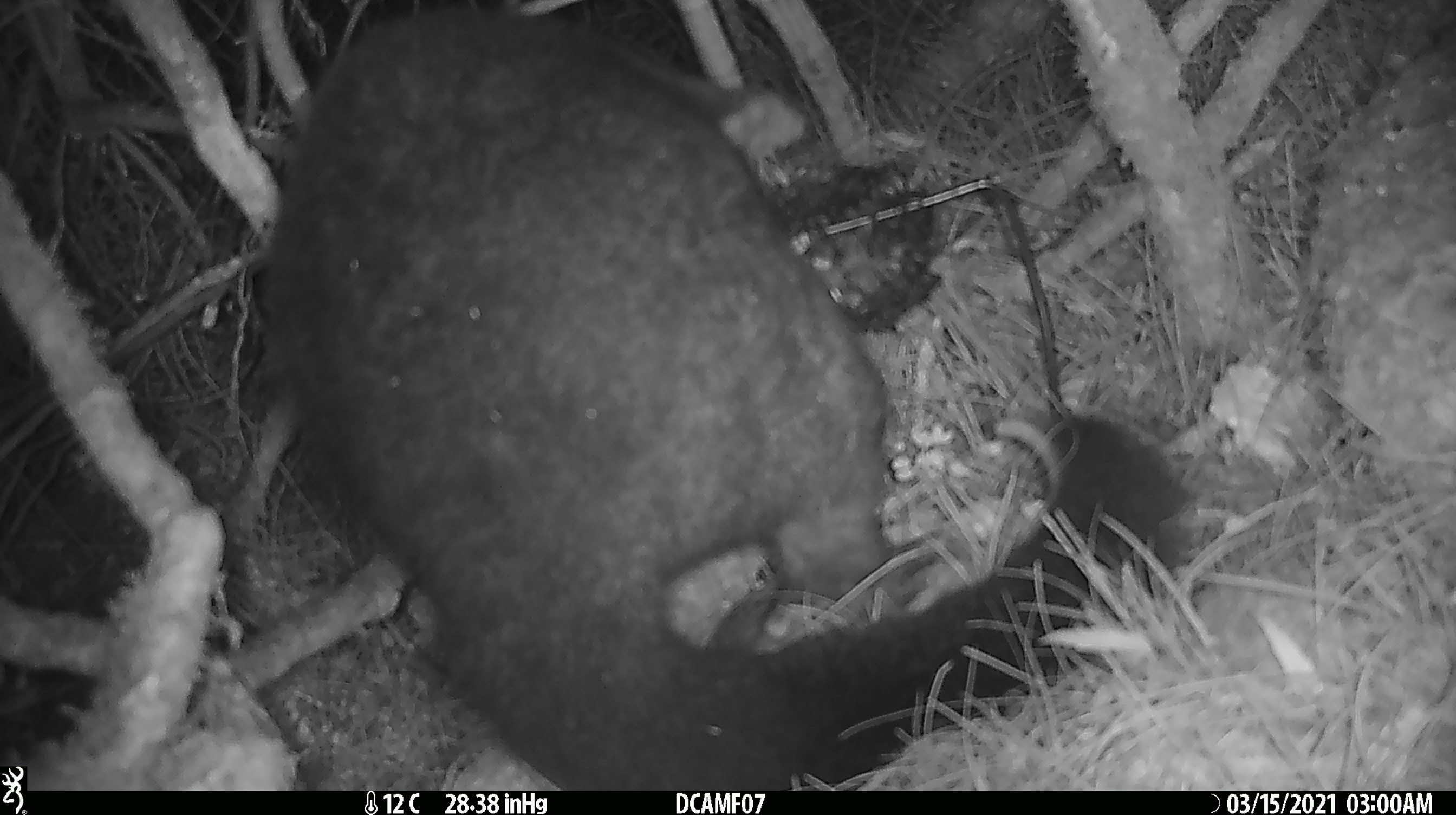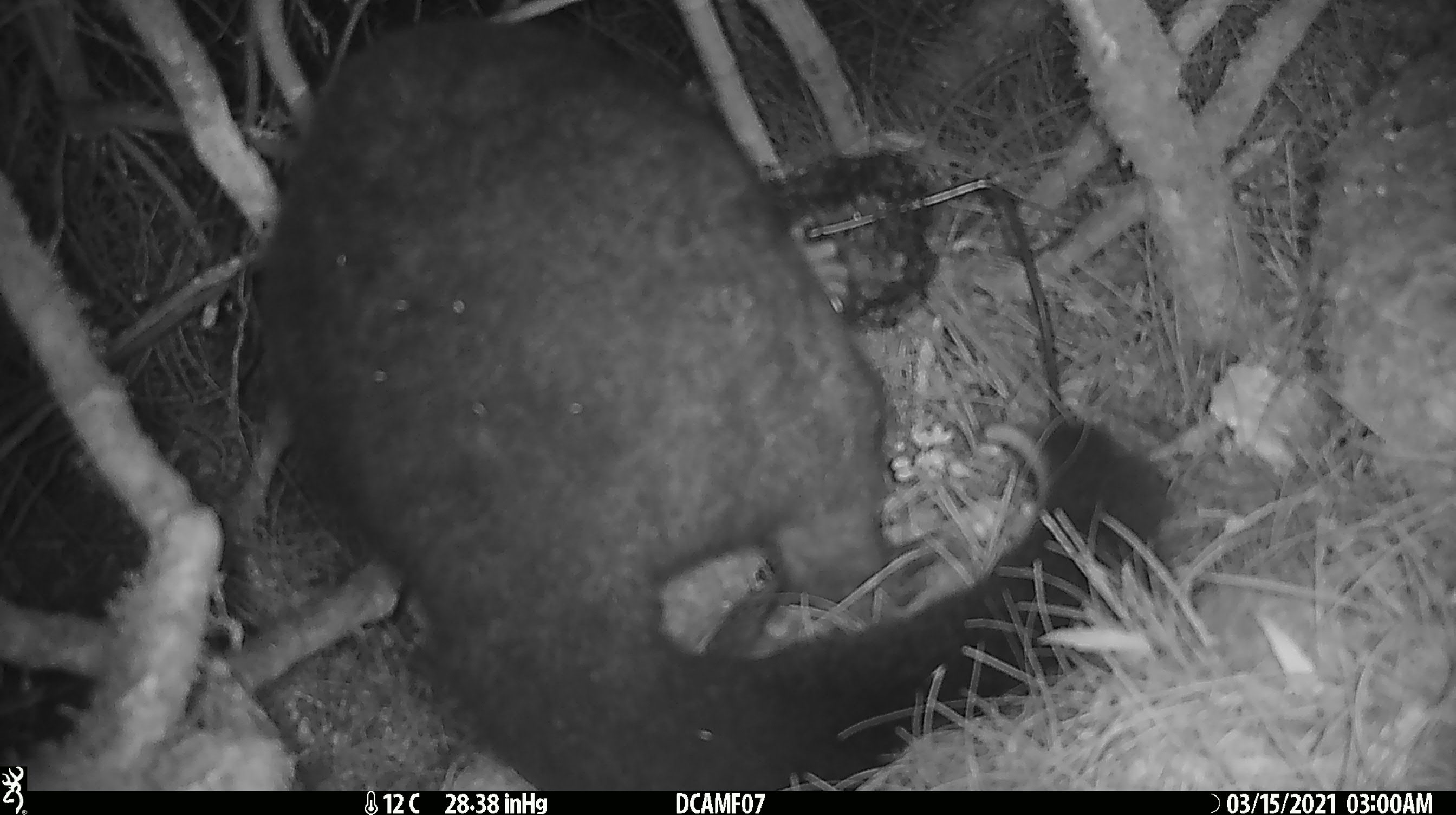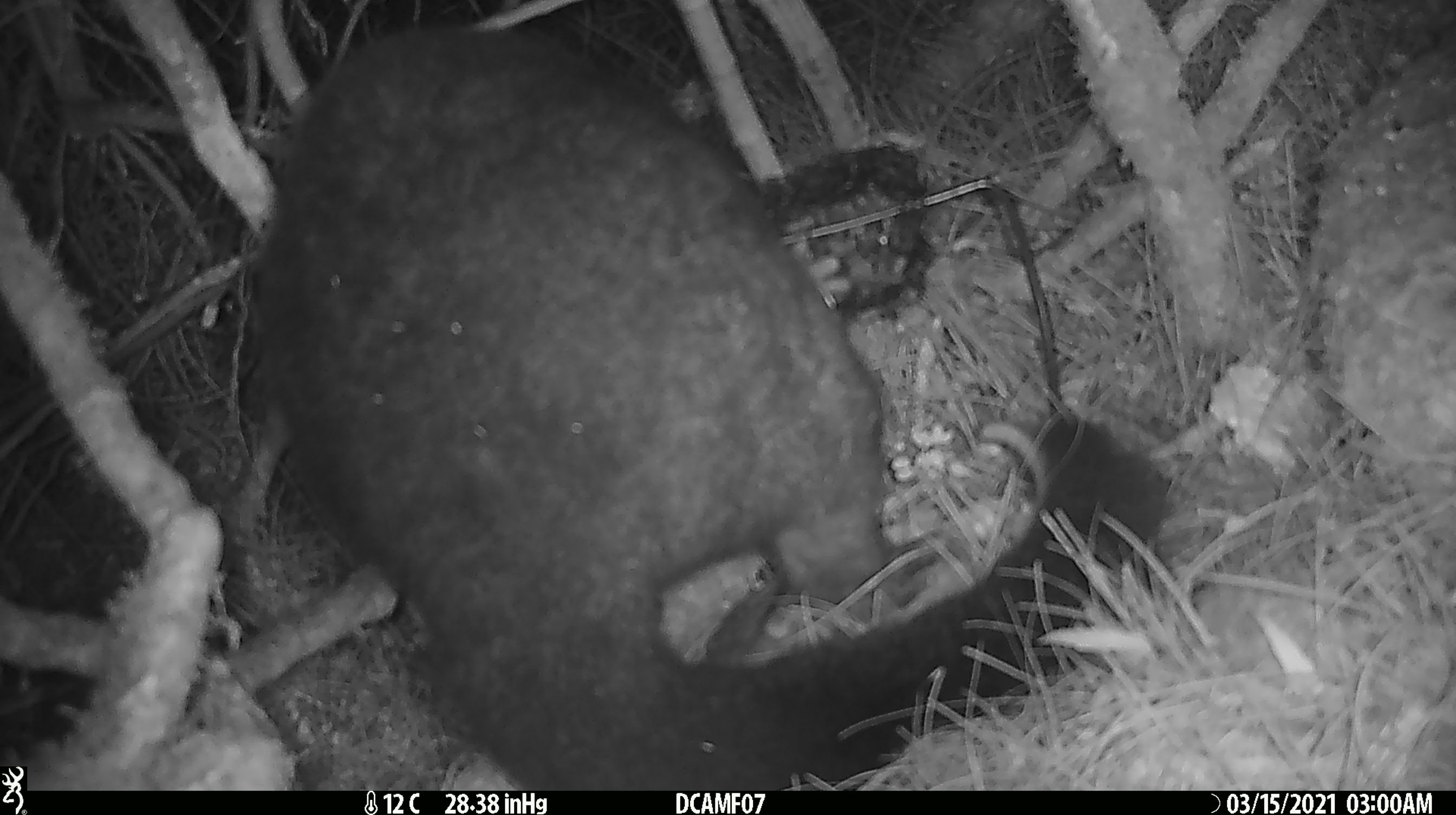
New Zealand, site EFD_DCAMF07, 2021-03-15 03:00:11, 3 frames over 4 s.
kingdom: Animalia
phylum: Chordata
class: Mammalia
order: Diprotodontia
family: Phalangeridae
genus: Trichosurus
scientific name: Trichosurus vulpecula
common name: common brushtail possum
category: possum